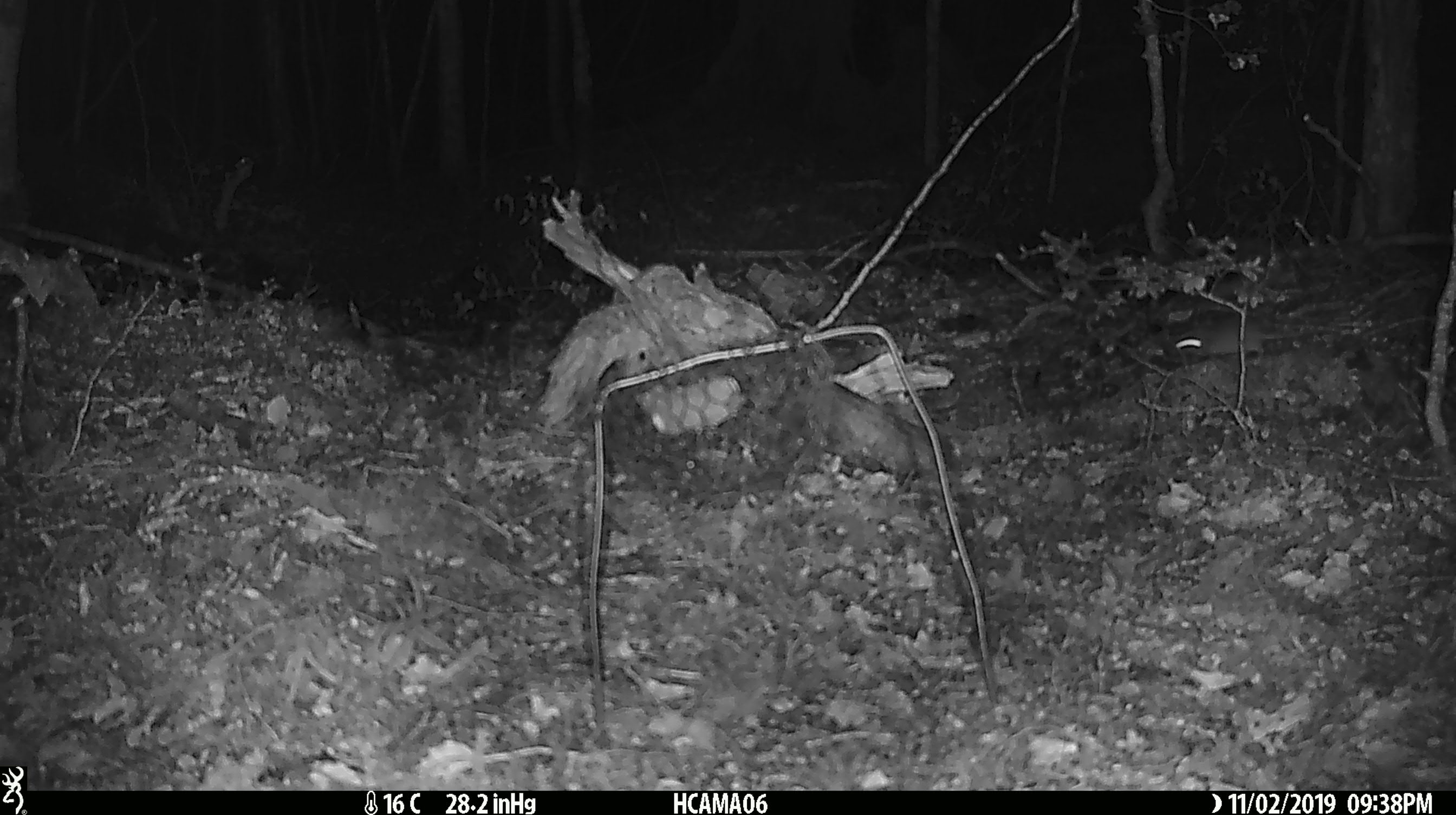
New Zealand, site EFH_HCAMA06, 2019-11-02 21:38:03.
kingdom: Animalia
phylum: Chordata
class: Mammalia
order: Rodentia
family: Muridae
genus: Mus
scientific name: Mus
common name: mouse